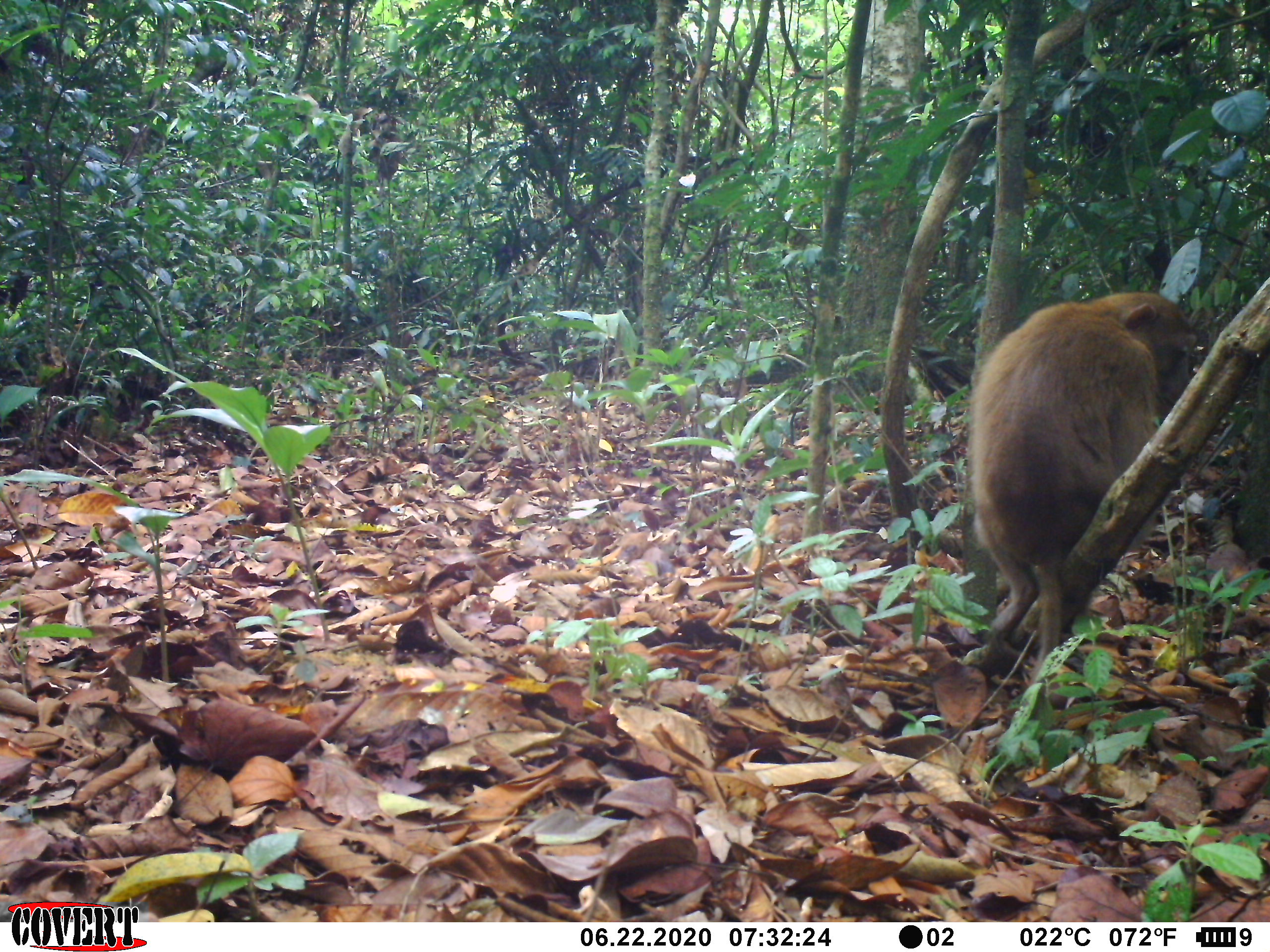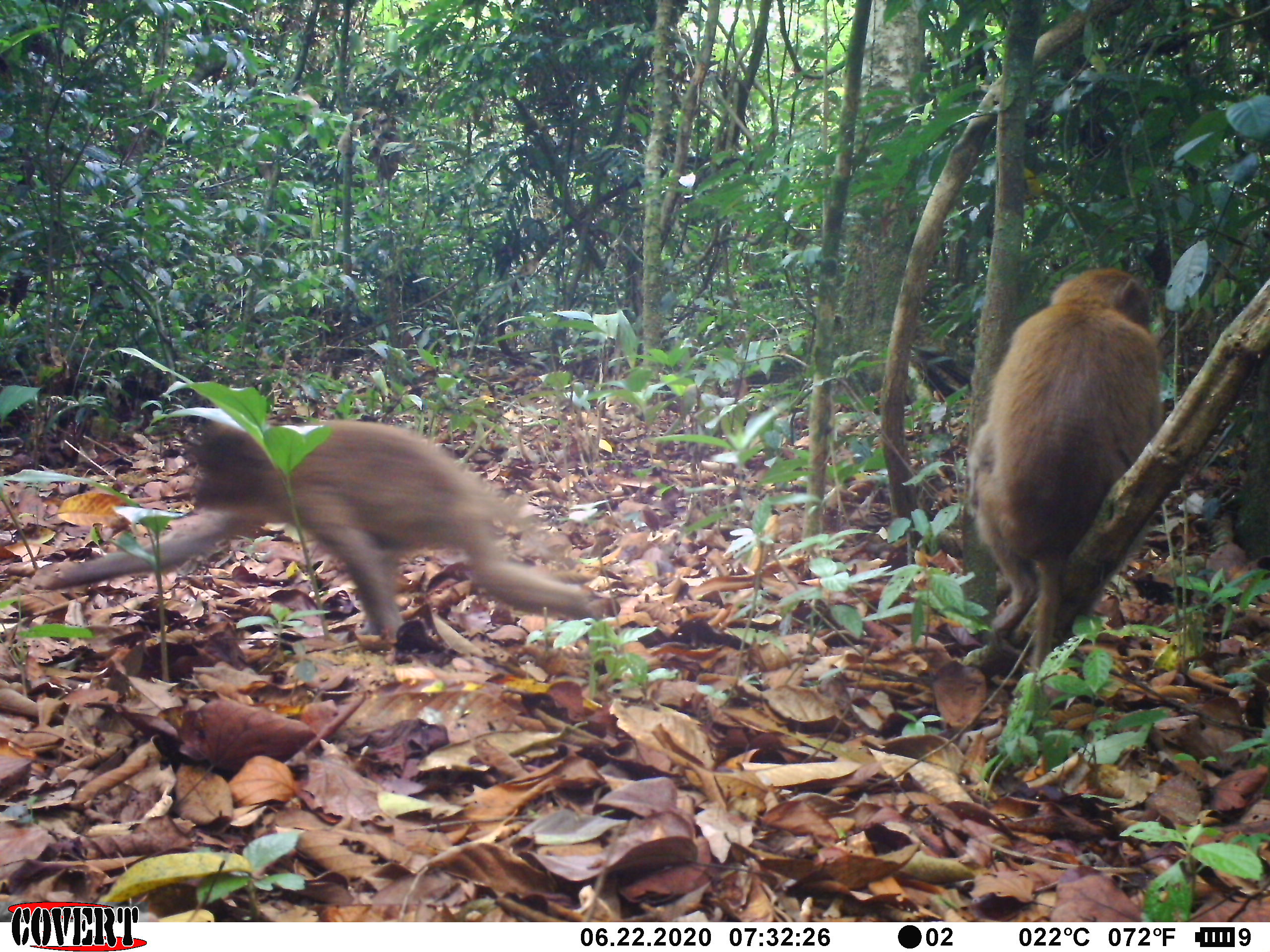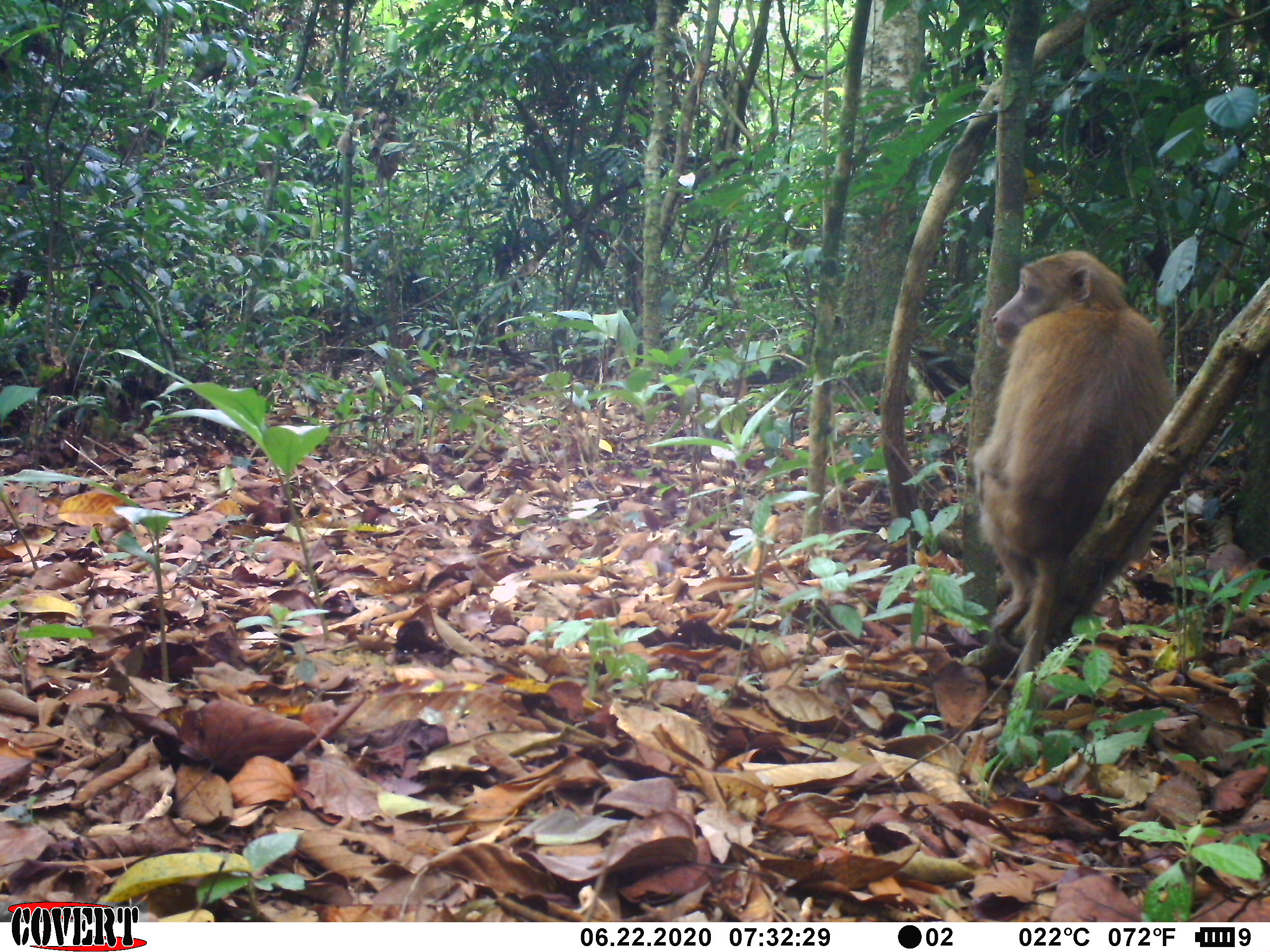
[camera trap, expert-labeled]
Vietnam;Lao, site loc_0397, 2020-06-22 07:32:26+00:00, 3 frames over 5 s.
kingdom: Animalia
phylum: Chordata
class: Mammalia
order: Primates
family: Cercopithecidae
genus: Macaca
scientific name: Macaca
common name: macaques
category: assam or rhesus macaque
Assam or rhesus macaque (macaques) (Macaca). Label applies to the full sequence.